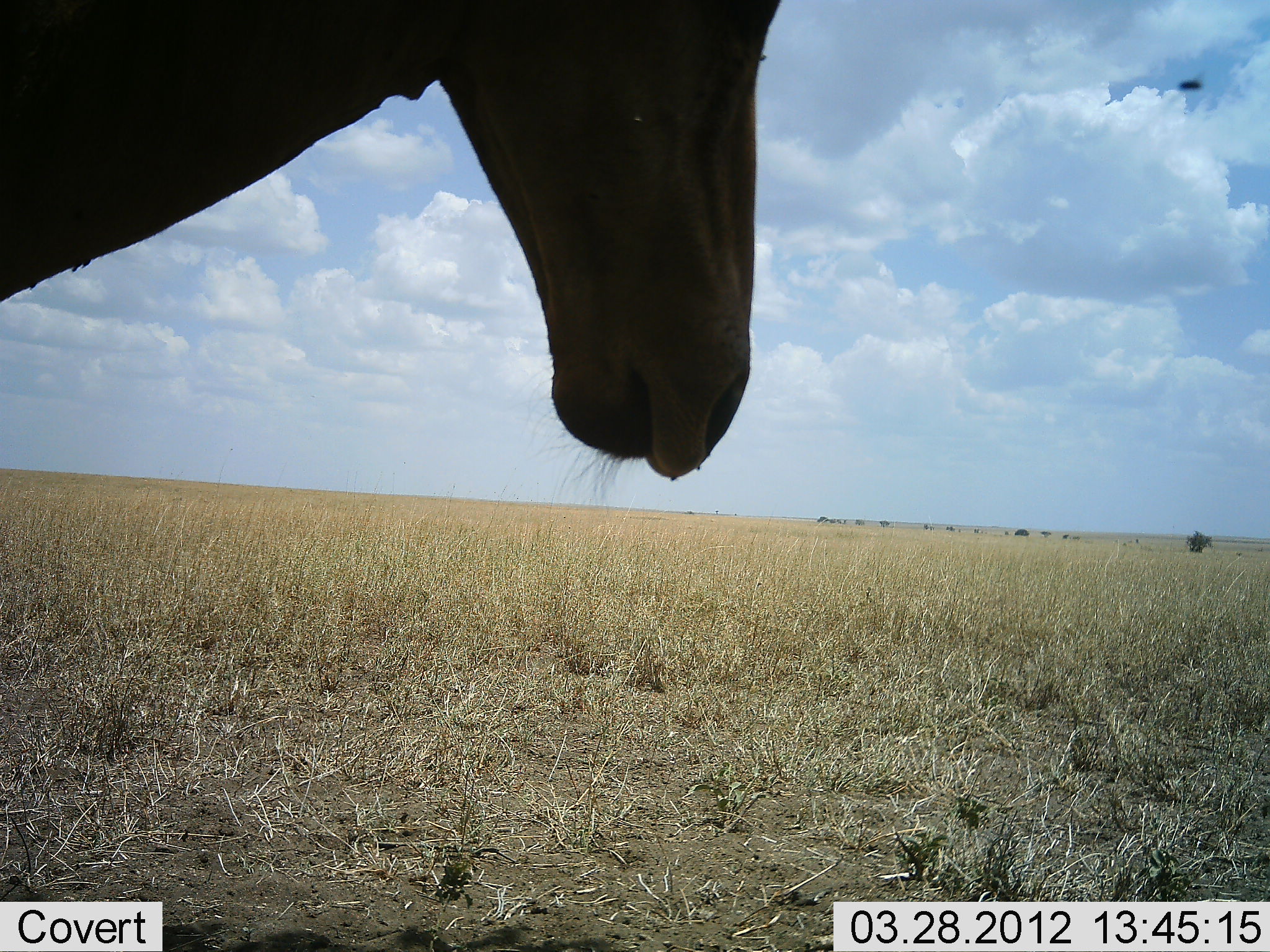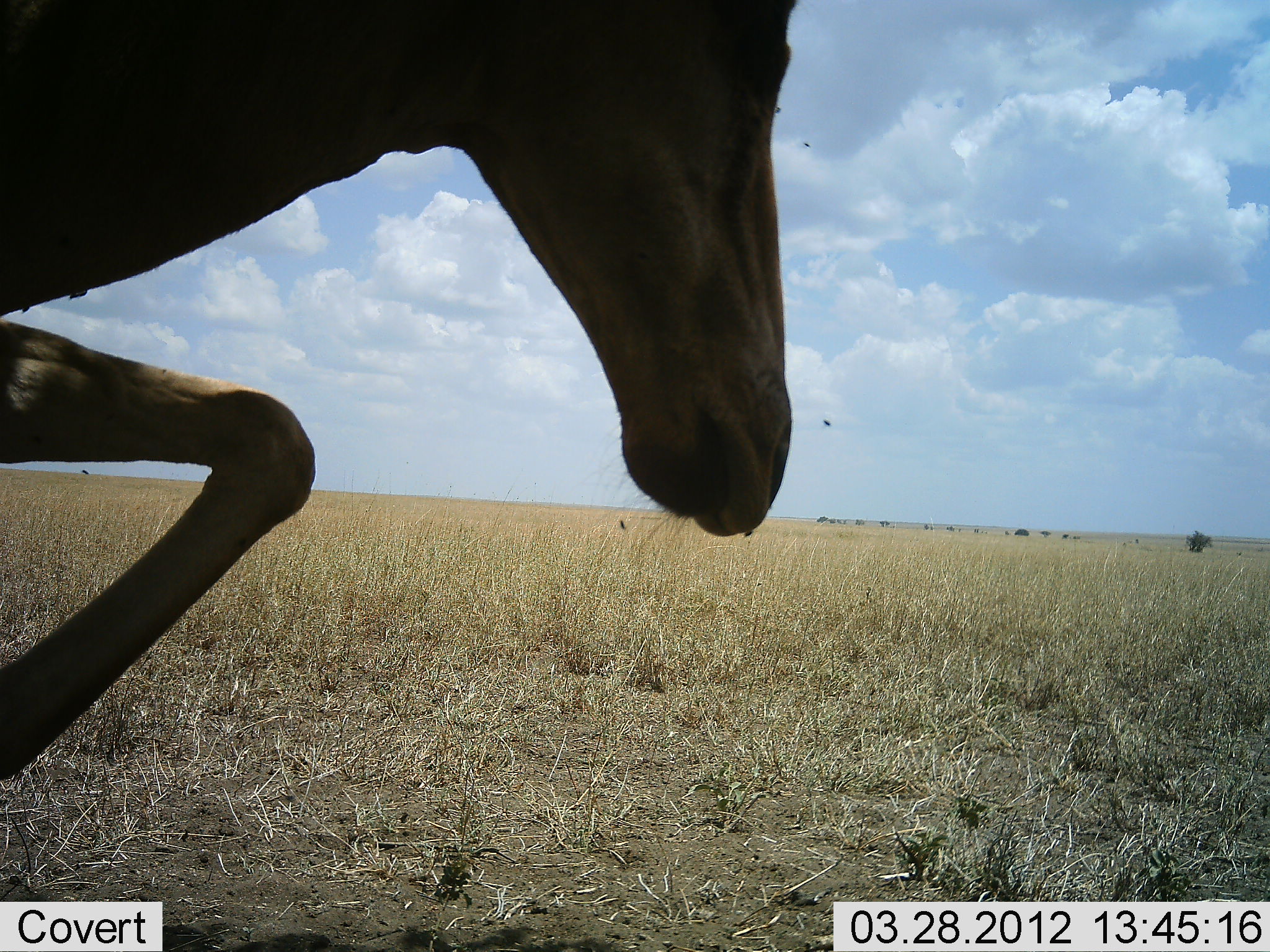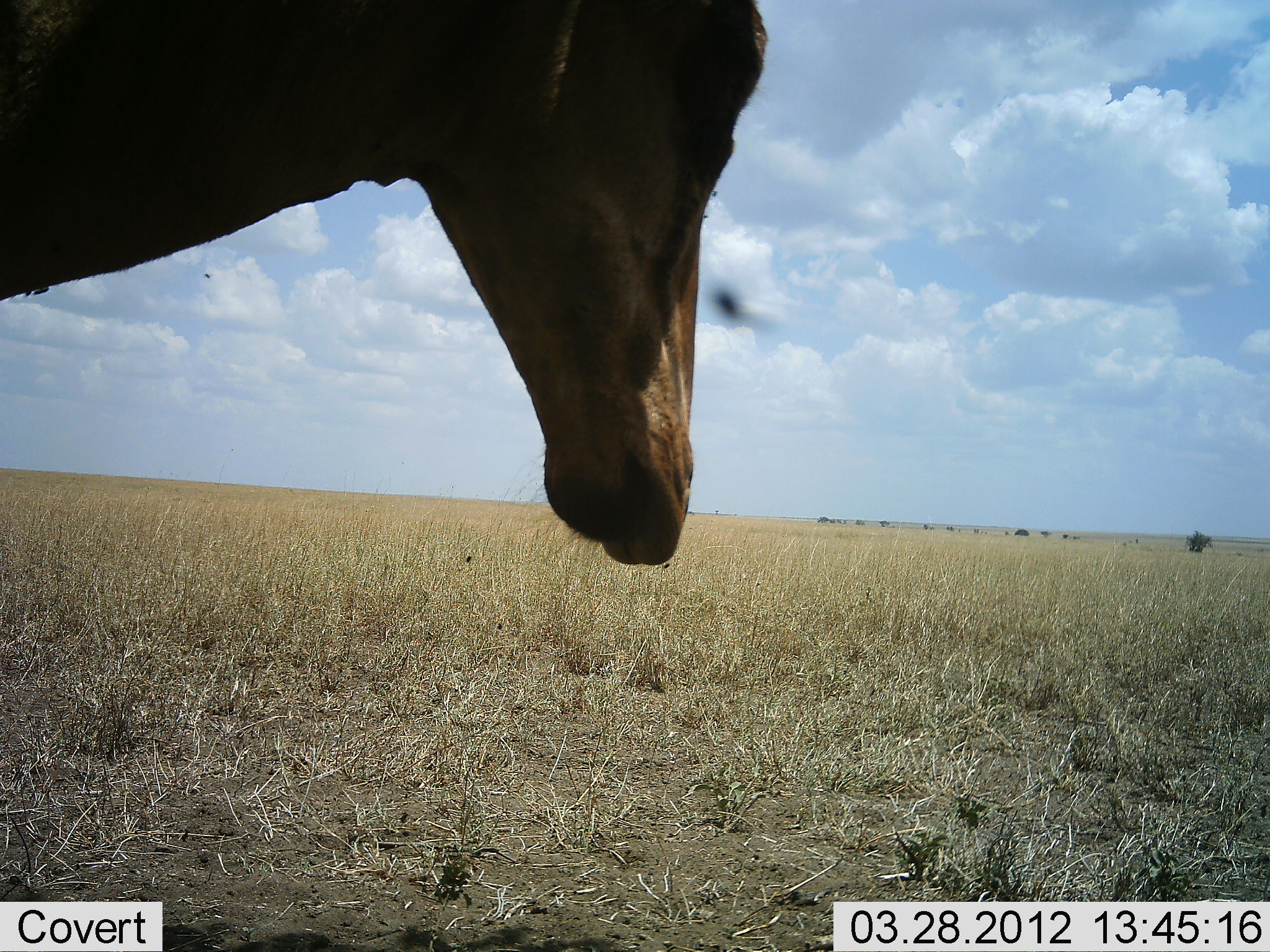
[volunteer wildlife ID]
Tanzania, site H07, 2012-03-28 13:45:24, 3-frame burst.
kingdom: Animalia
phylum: Chordata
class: Mammalia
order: Artiodactyla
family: Bovidae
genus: Alcelaphus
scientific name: Alcelaphus buselaphus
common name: hartebeest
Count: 1.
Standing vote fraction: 57%.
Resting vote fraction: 7%.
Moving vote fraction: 37%.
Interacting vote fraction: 0%.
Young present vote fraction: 0%.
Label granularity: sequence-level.